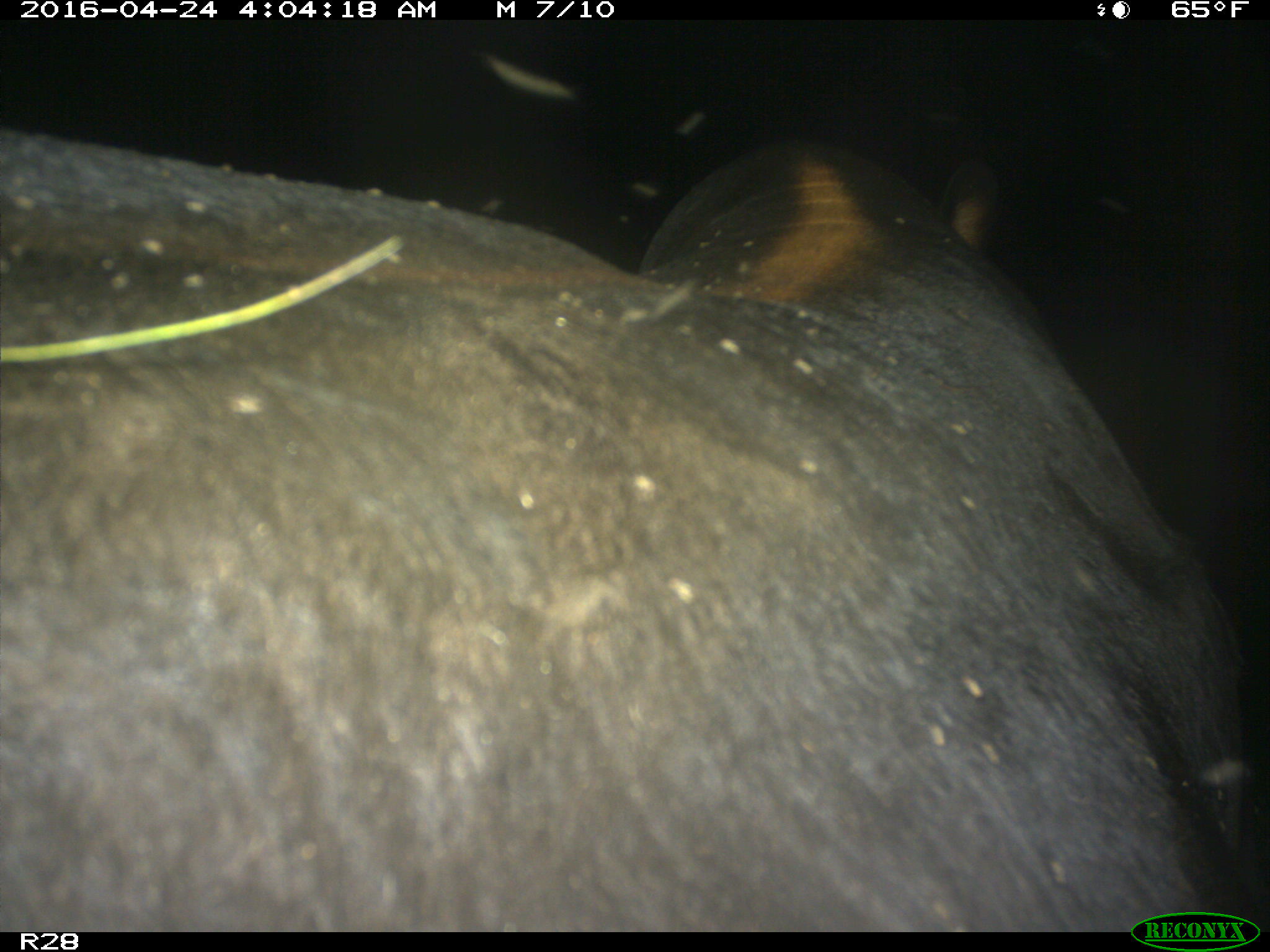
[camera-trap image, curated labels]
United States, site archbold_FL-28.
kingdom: Animalia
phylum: Chordata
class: Mammalia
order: Artiodactyla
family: Suidae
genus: Sus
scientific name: Sus scrofa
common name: wild boar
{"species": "Sus scrofa (wild boar)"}